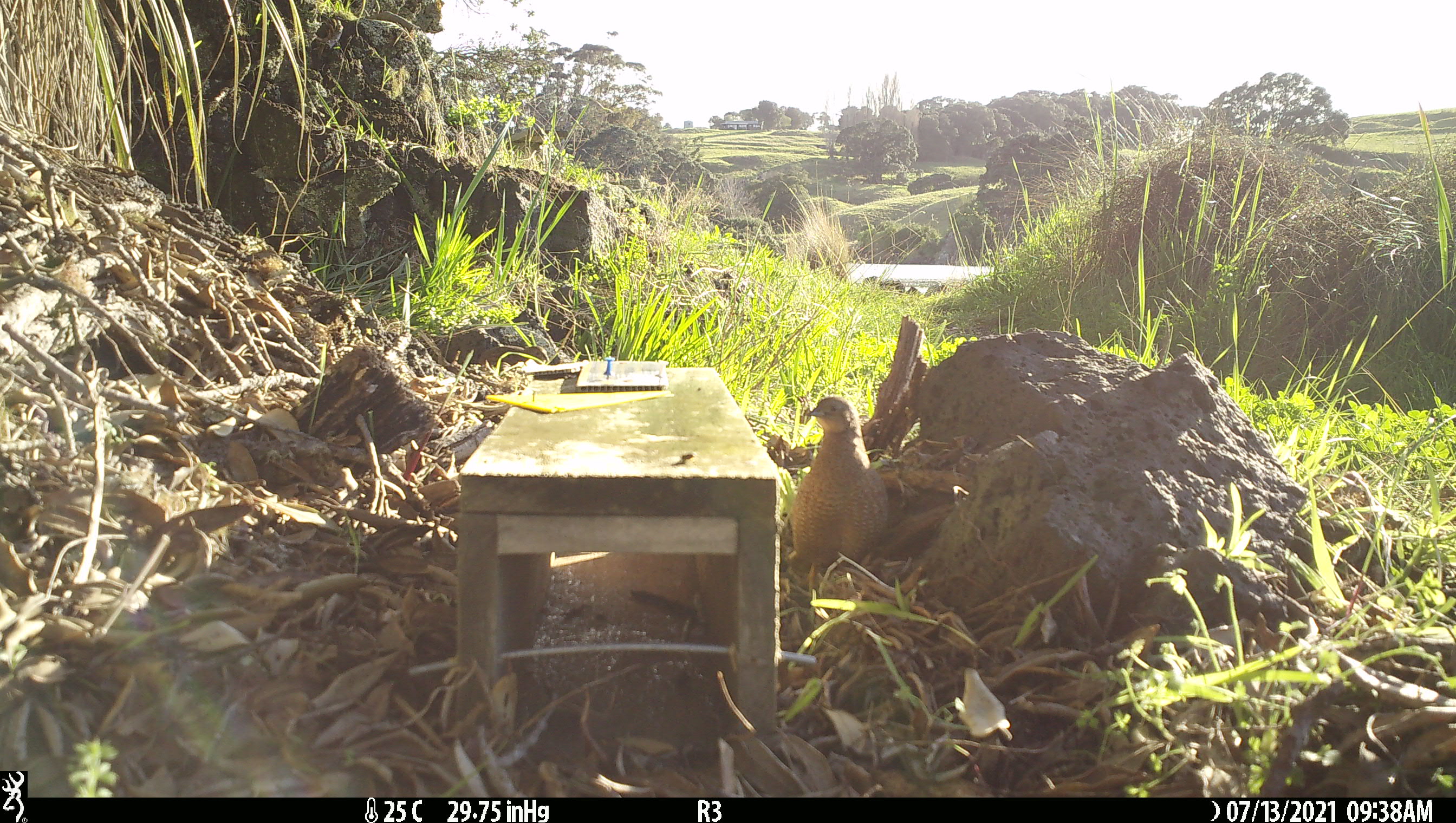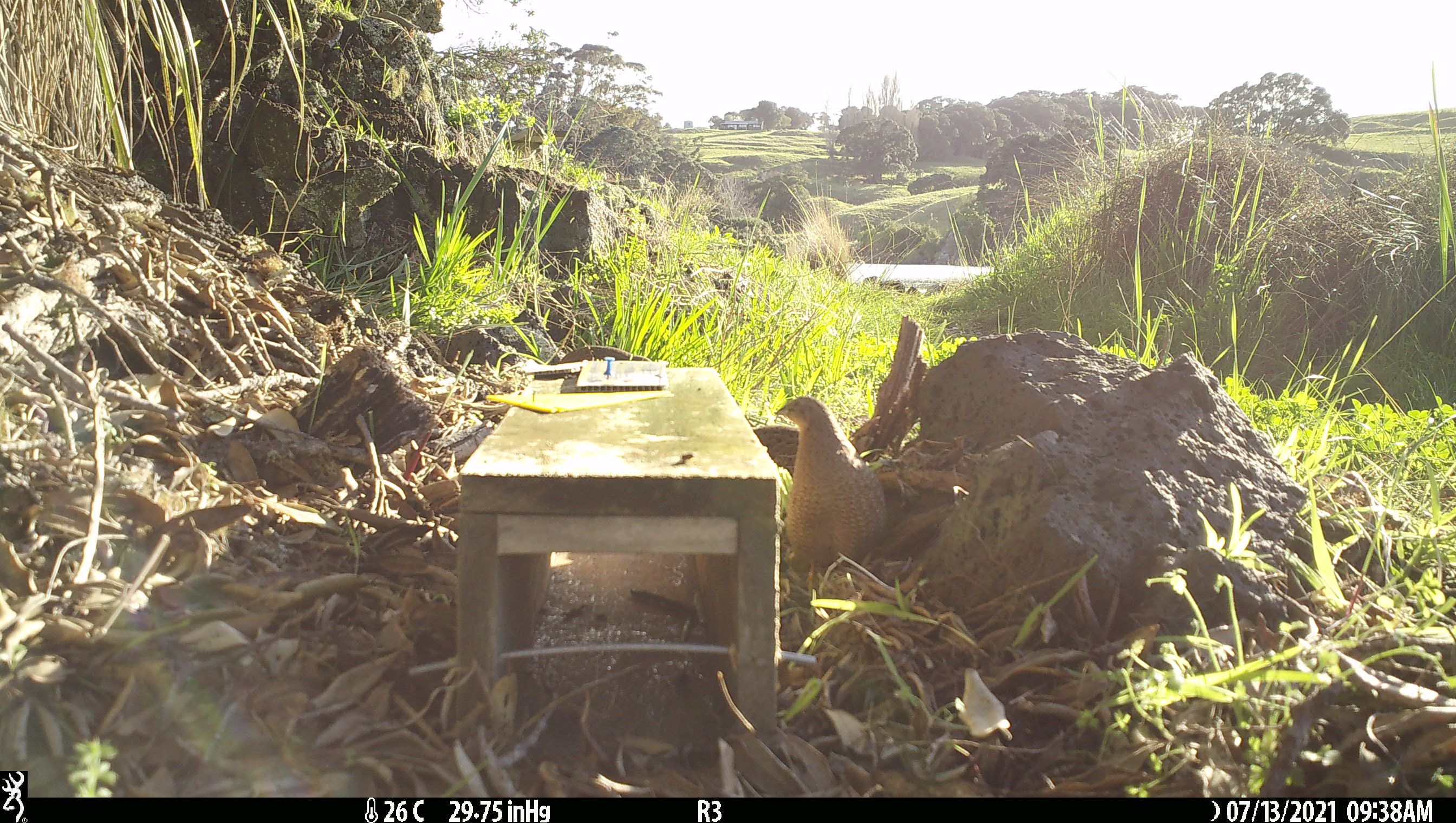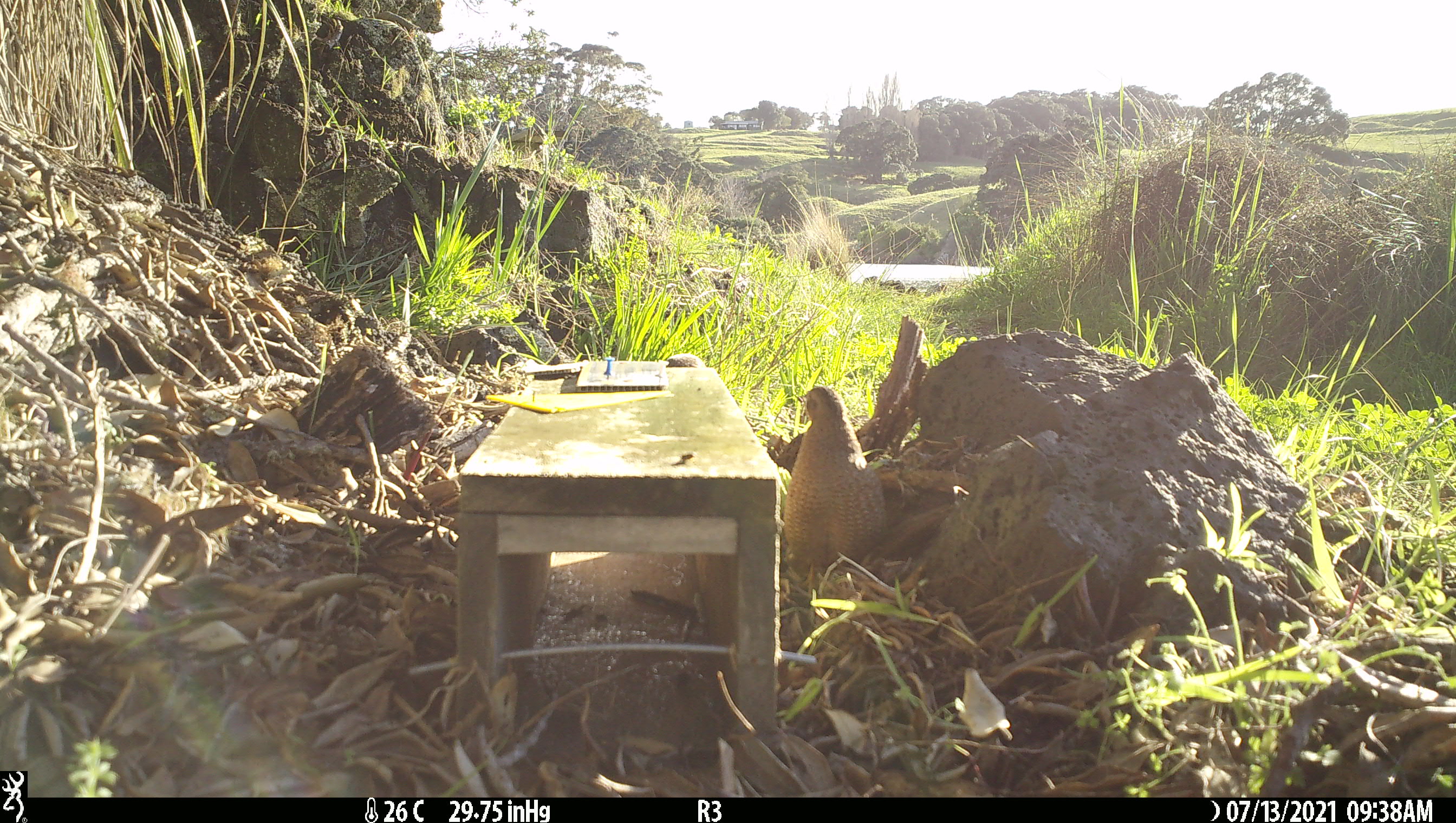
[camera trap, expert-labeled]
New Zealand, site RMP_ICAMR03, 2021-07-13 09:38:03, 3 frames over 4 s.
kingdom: Animalia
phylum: Chordata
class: Aves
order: Galliformes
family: Phasianidae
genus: Synoicus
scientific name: Synoicus ypsilophorus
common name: brown quail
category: quail brown